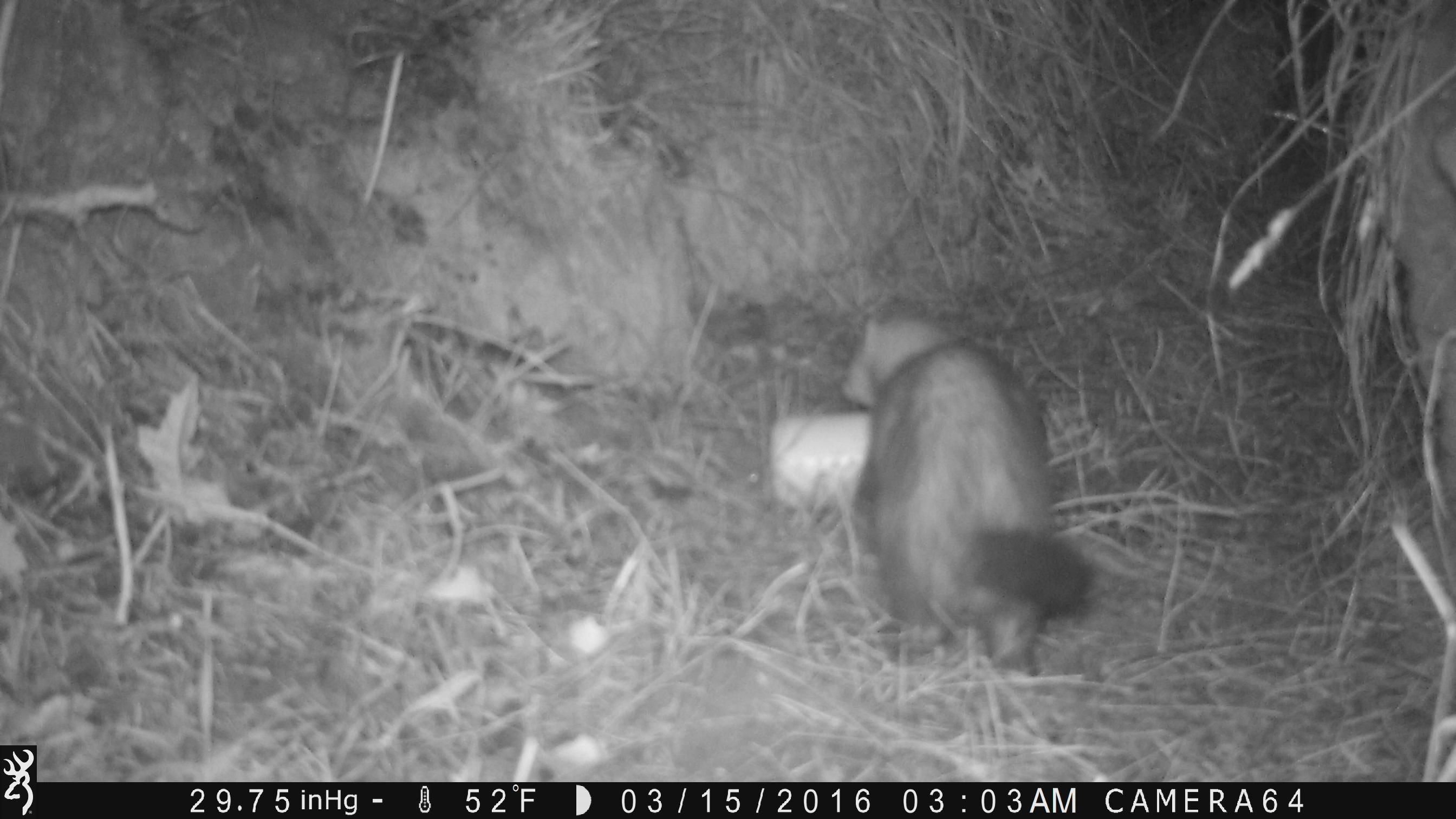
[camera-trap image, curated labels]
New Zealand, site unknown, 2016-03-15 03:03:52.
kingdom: Animalia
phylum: Chordata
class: Mammalia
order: Carnivora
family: Mustelidae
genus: Mustela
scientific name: Mustela furo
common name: ferret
Ferret (Mustela furo).